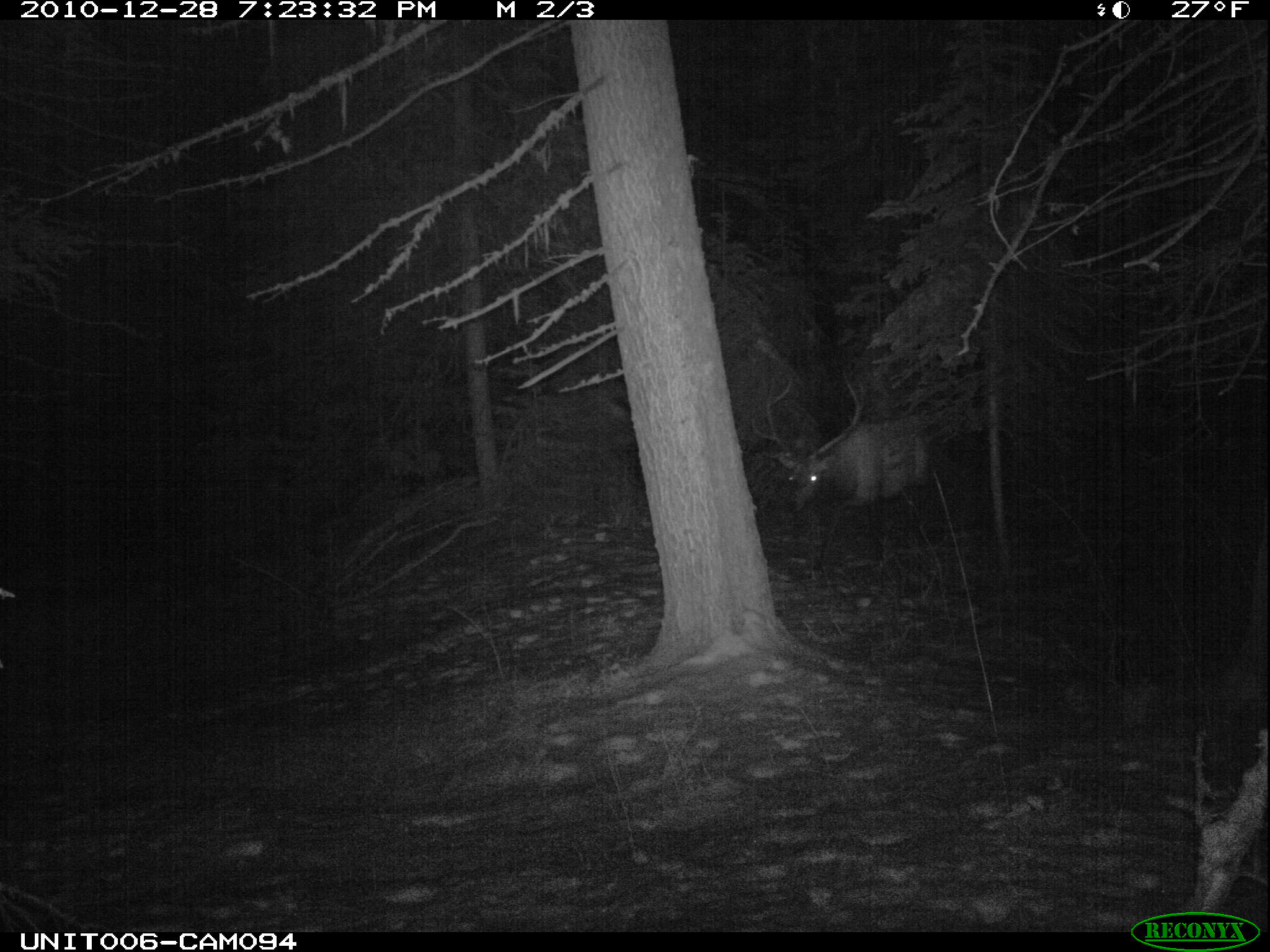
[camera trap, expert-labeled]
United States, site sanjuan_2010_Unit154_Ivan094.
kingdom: Animalia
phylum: Chordata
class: Mammalia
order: Artiodactyla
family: Cervidae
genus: Cervus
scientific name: Cervus elaphus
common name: red deer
Cervus elaphus (red deer).